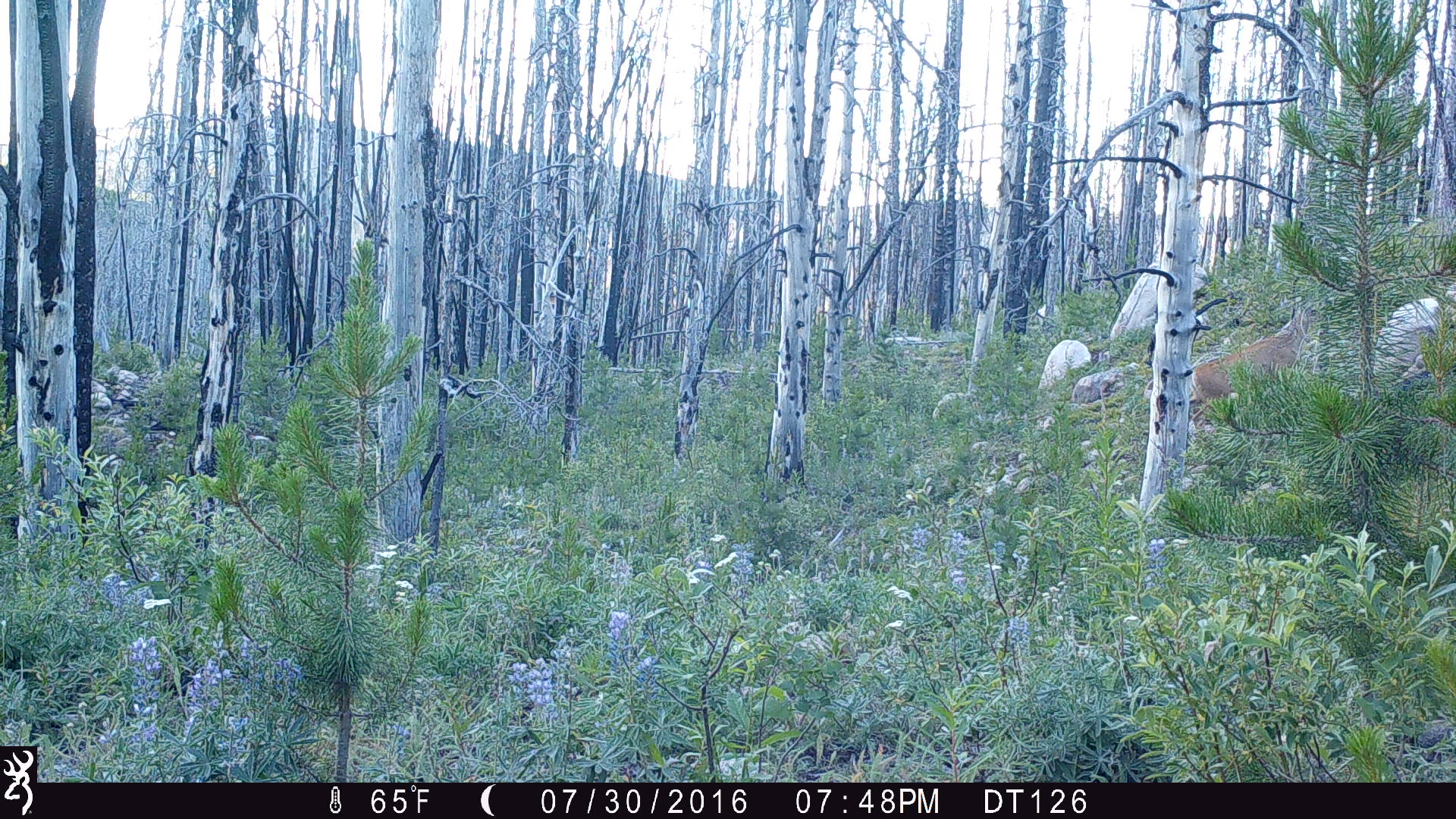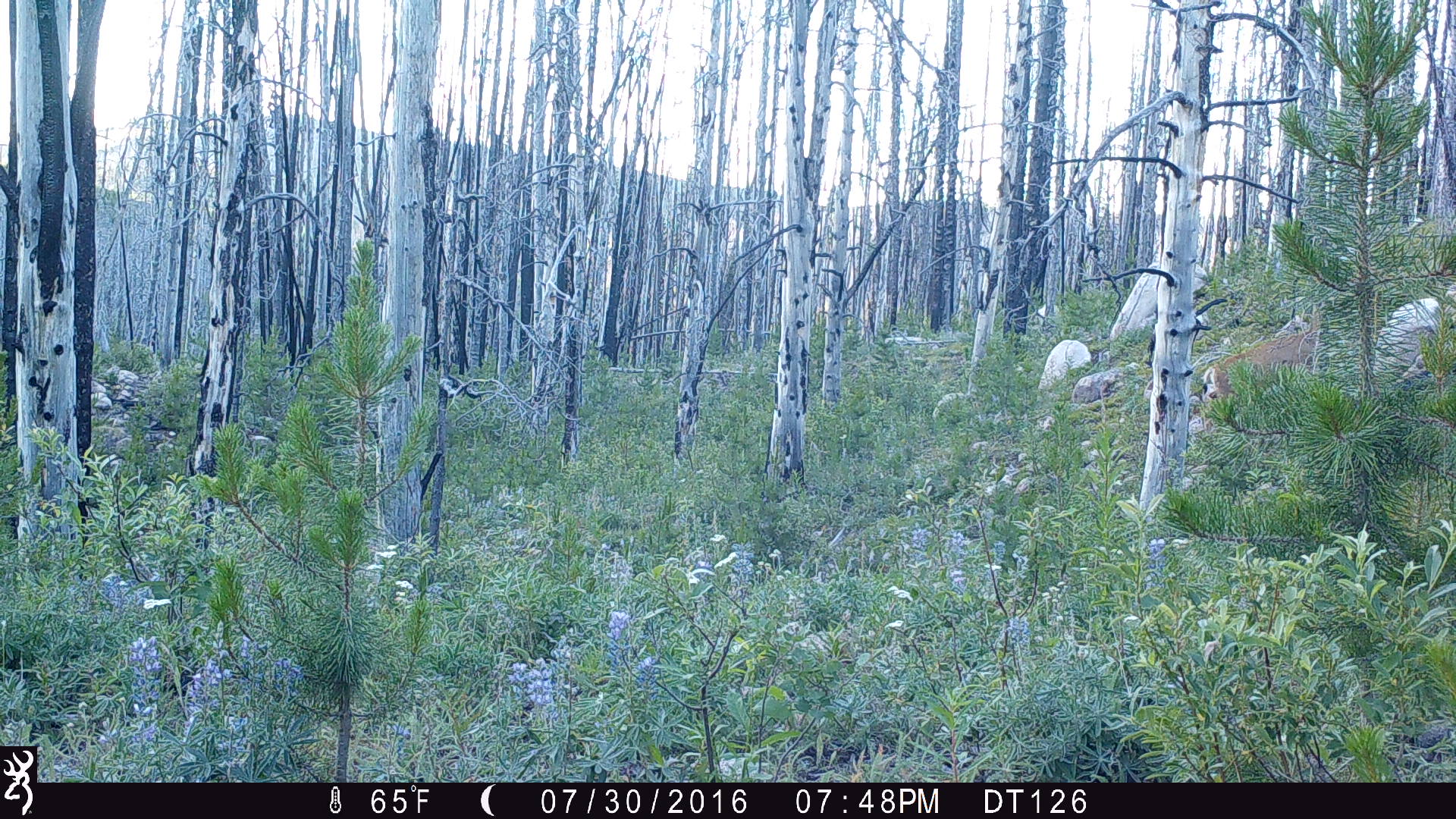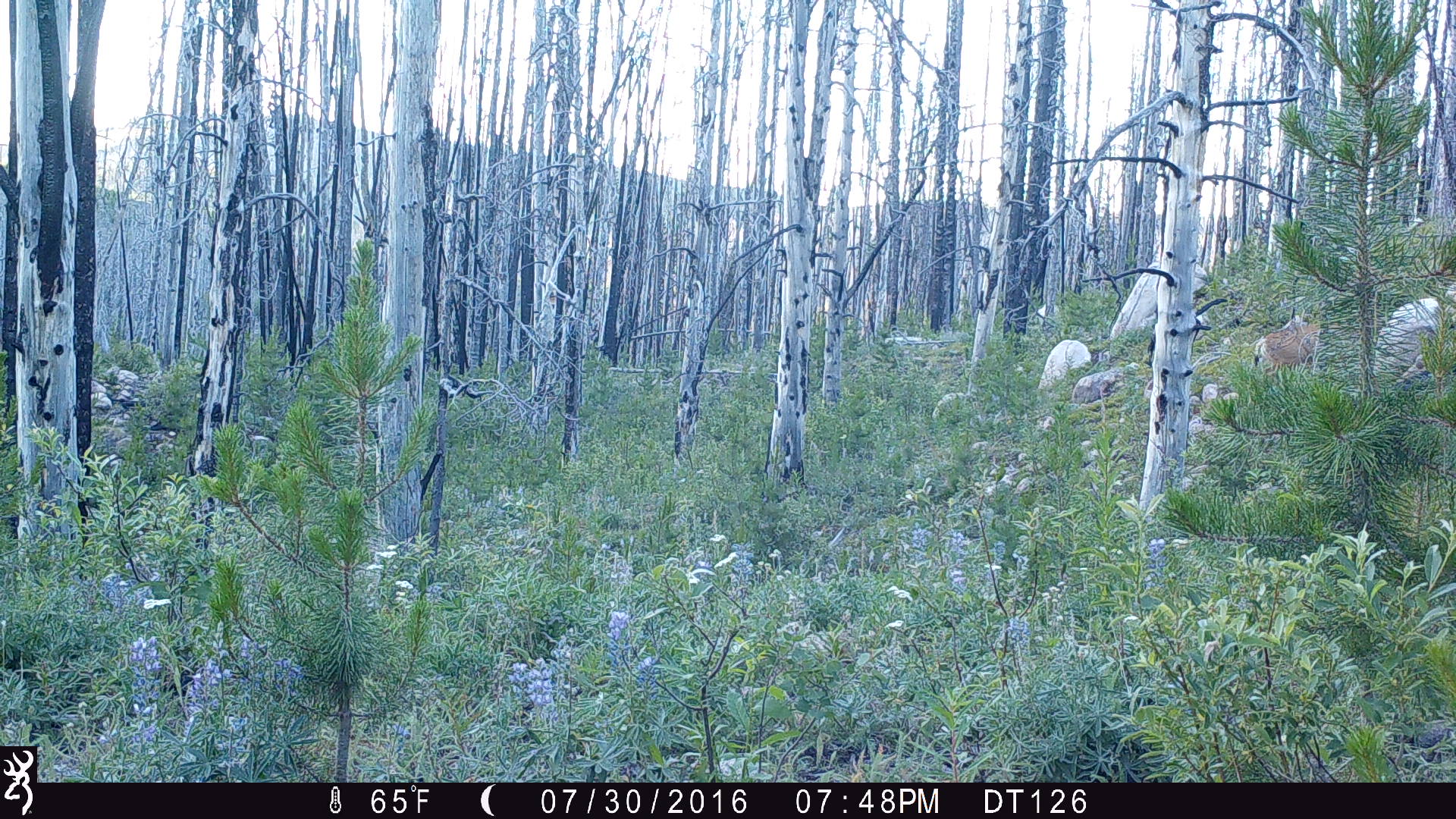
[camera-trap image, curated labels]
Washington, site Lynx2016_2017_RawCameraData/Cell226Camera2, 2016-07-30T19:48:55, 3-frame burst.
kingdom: Animalia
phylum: Chordata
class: Mammalia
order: Artiodactyla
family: Cervidae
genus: Odocoileus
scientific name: Odocoileus hemionus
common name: mule deer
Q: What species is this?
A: Odocoileus hemionus (mule deer).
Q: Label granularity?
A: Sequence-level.